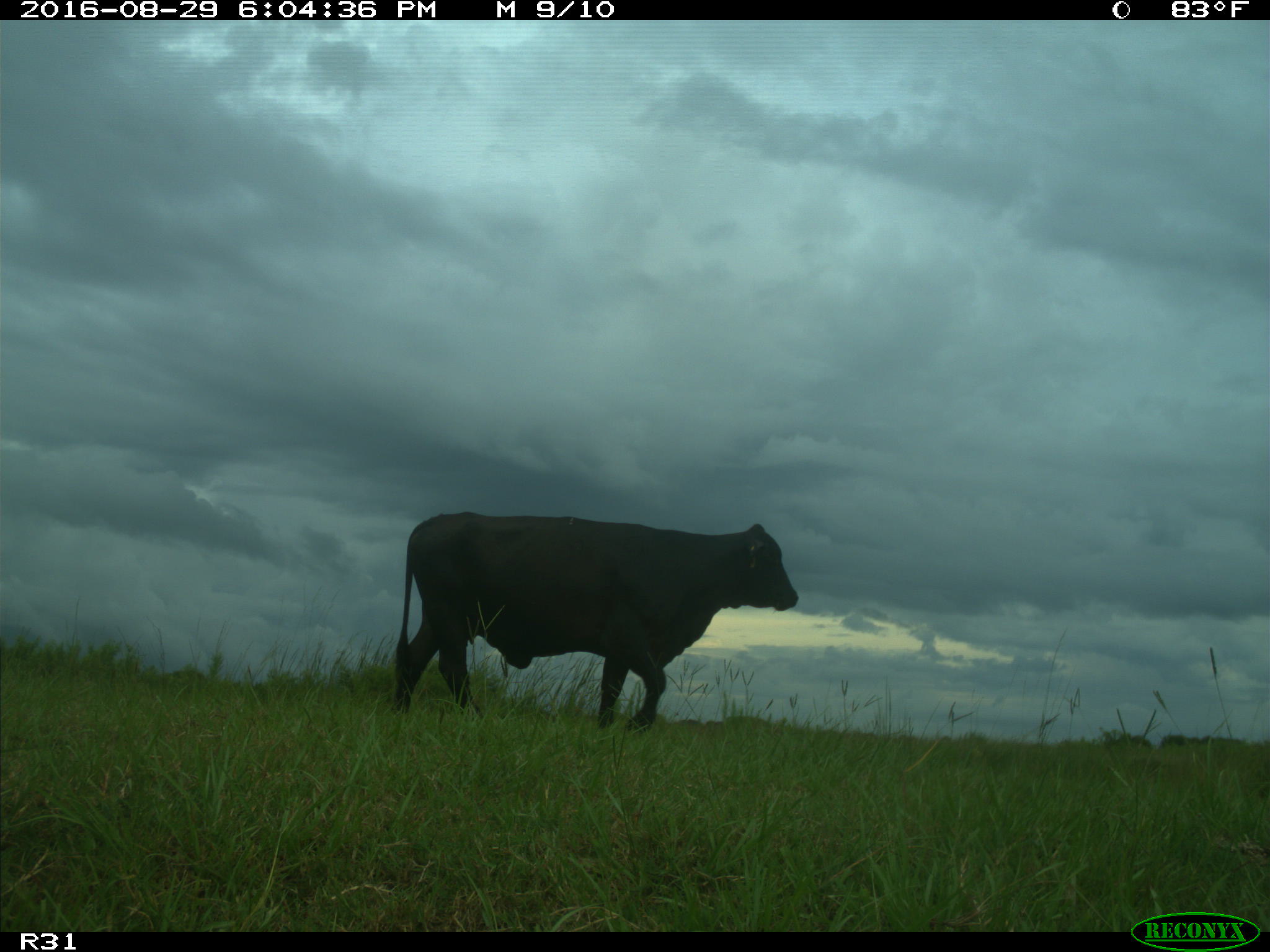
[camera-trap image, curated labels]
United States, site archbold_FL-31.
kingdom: Animalia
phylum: Chordata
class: Mammalia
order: Artiodactyla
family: Bovidae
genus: Bos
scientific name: Bos taurus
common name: domestic cow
Bos taurus (domestic cow).